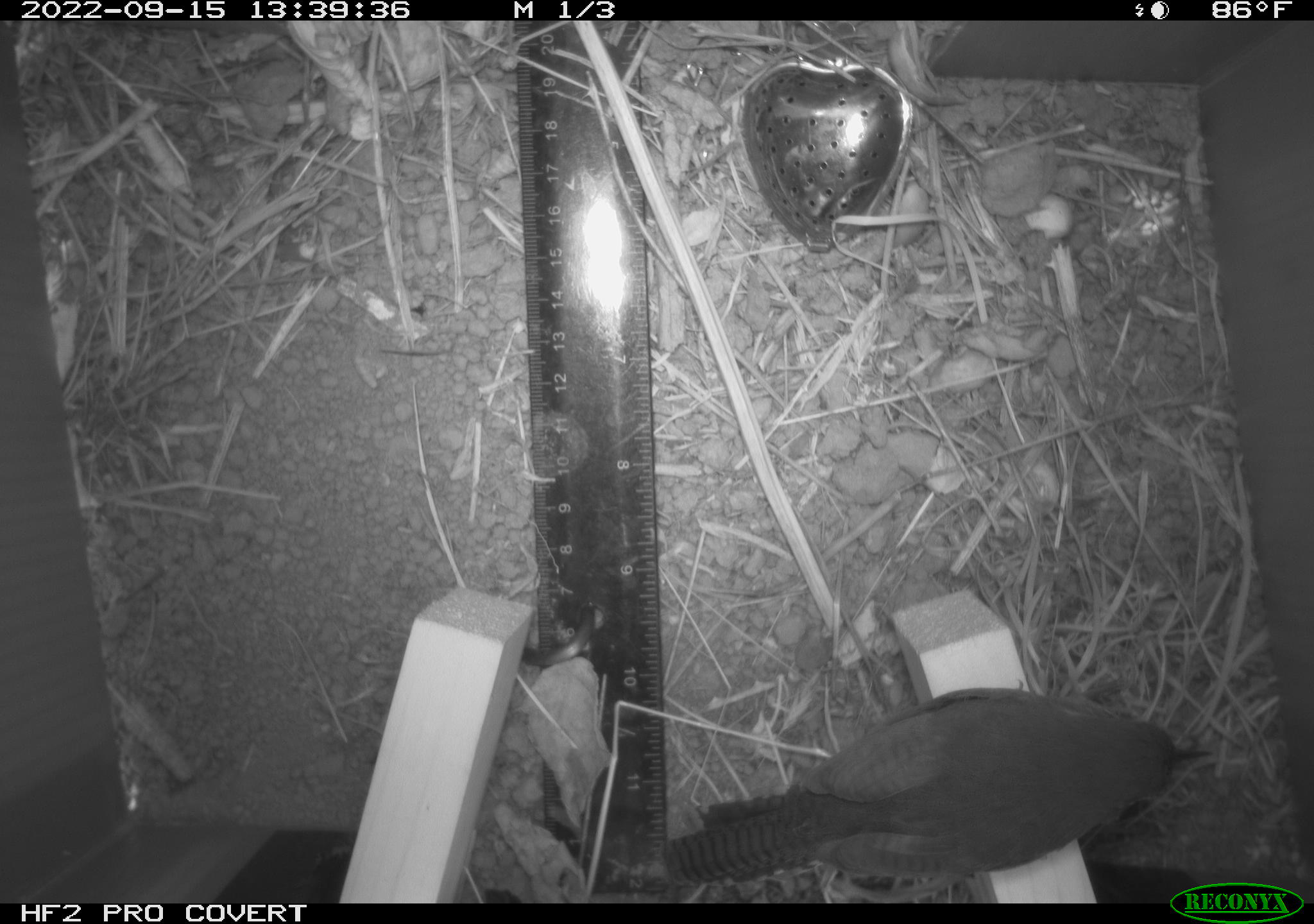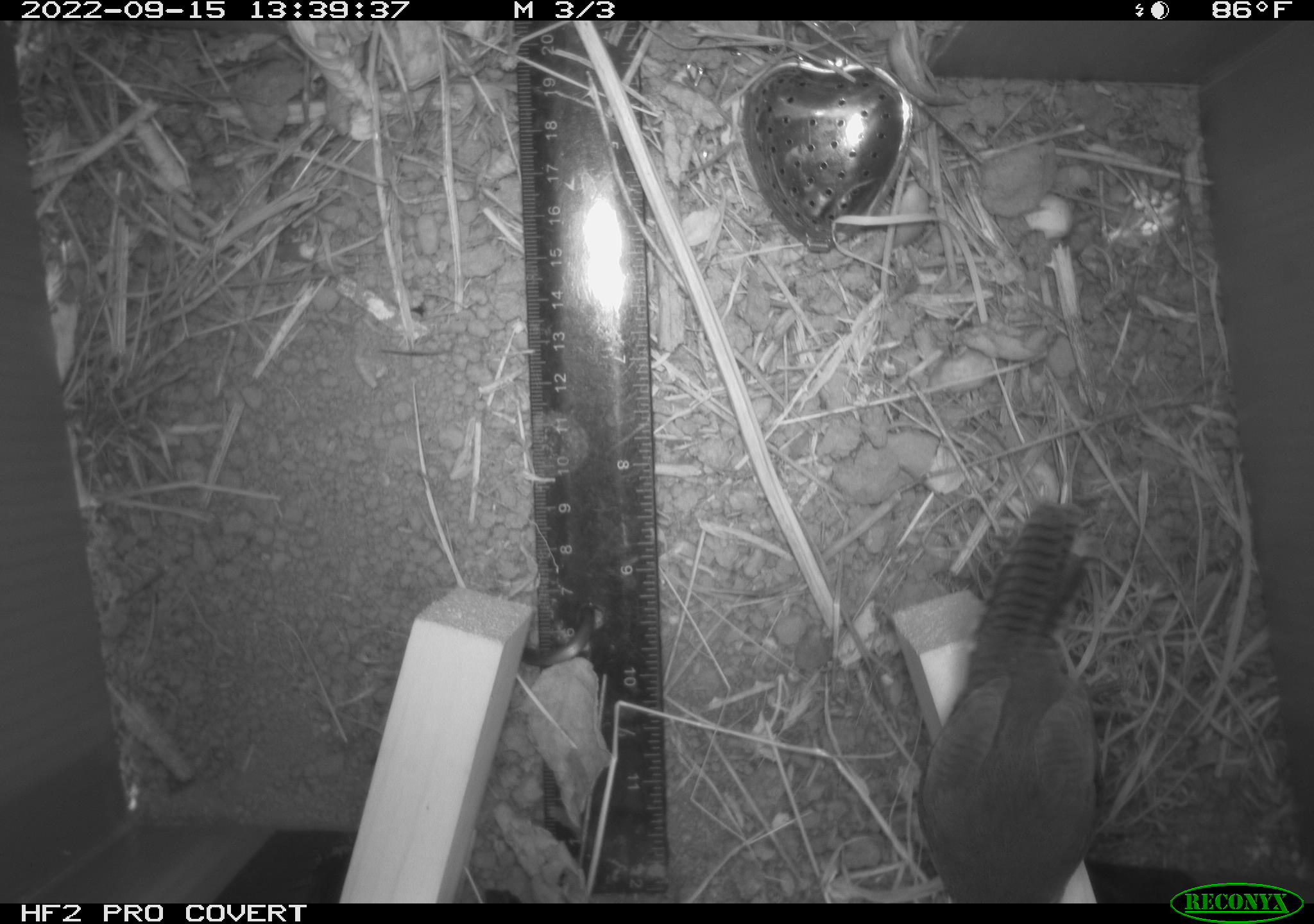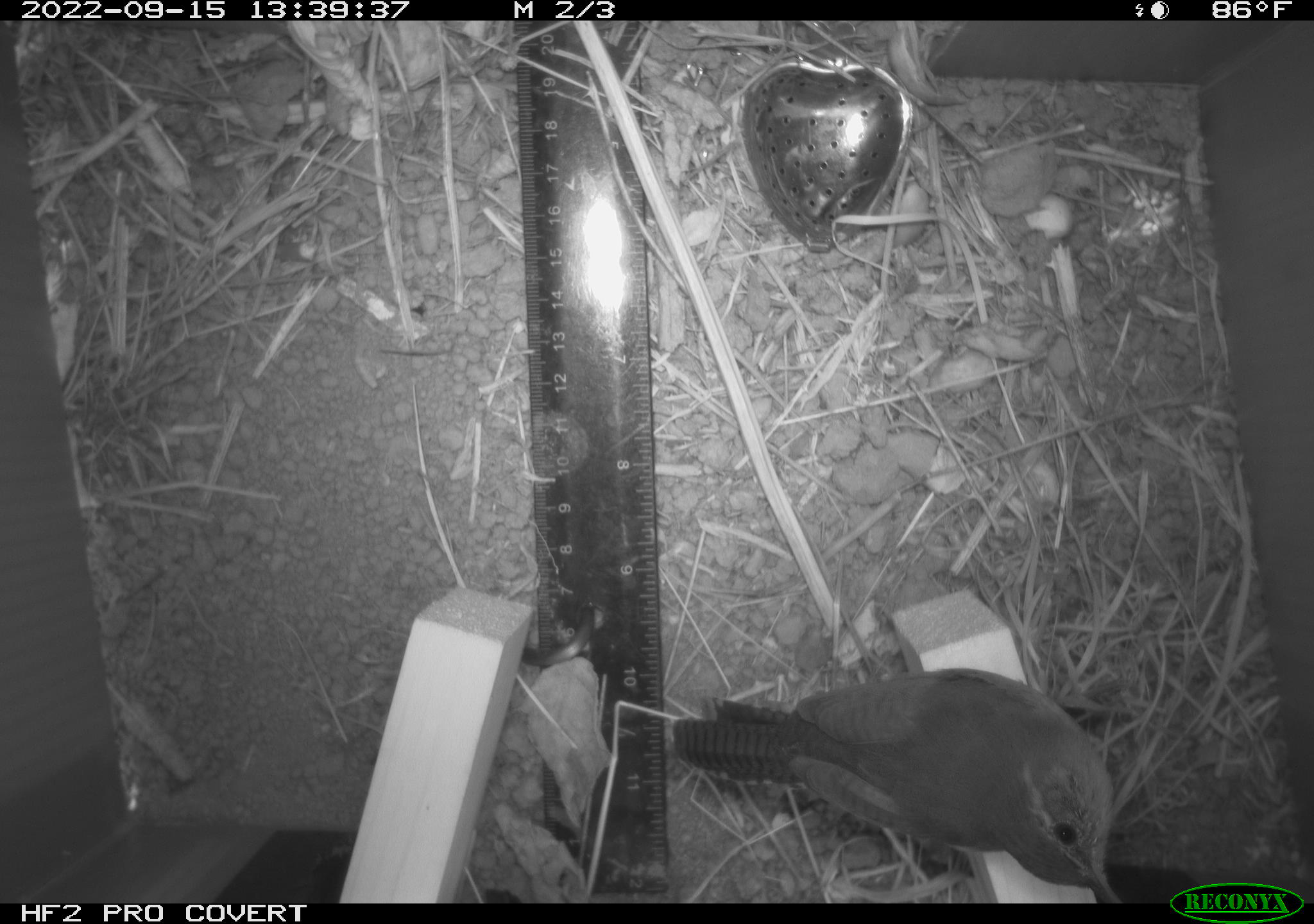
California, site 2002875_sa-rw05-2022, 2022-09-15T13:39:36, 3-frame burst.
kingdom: Animalia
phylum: Chordata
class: Aves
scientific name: Aves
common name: bird